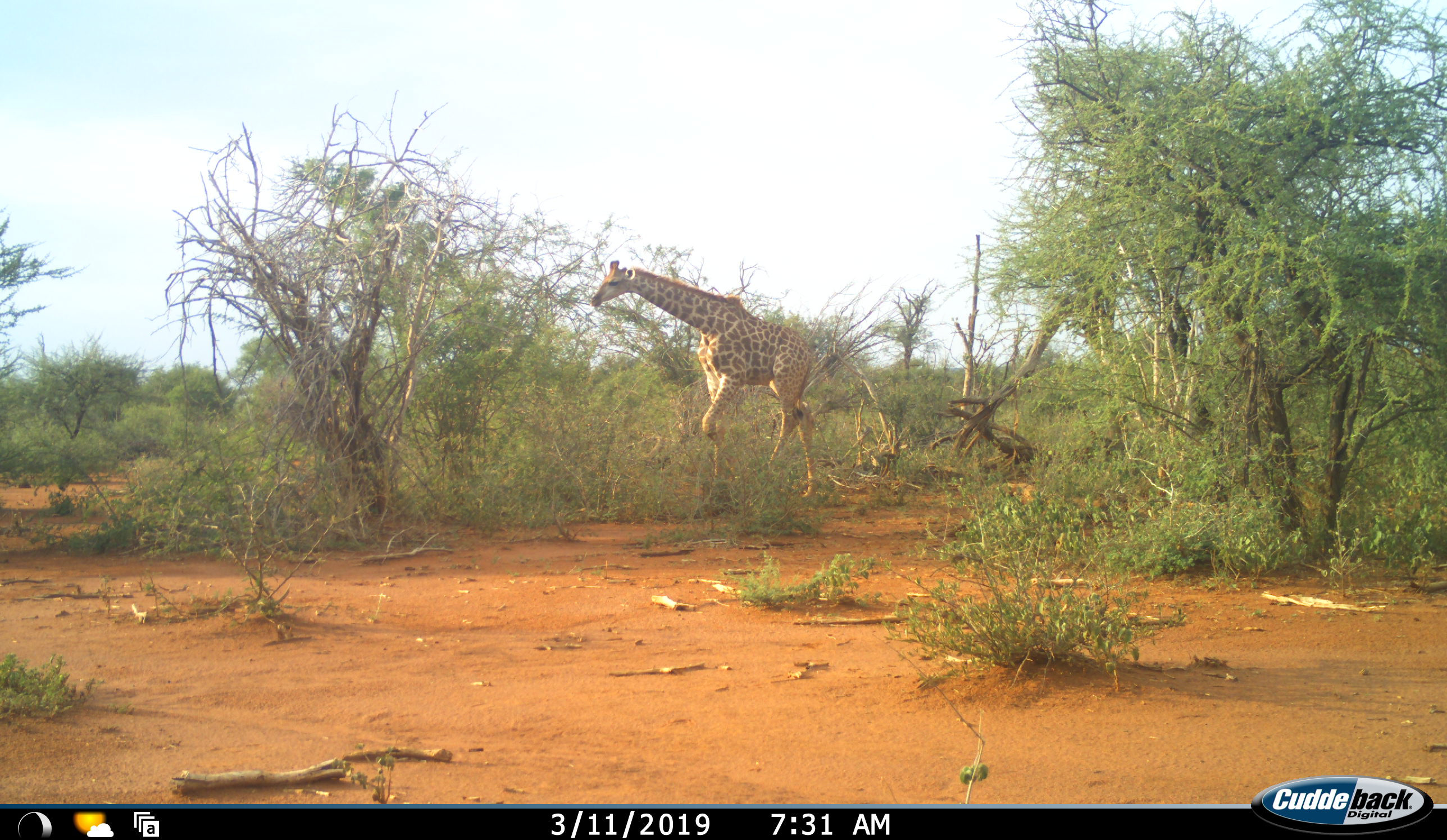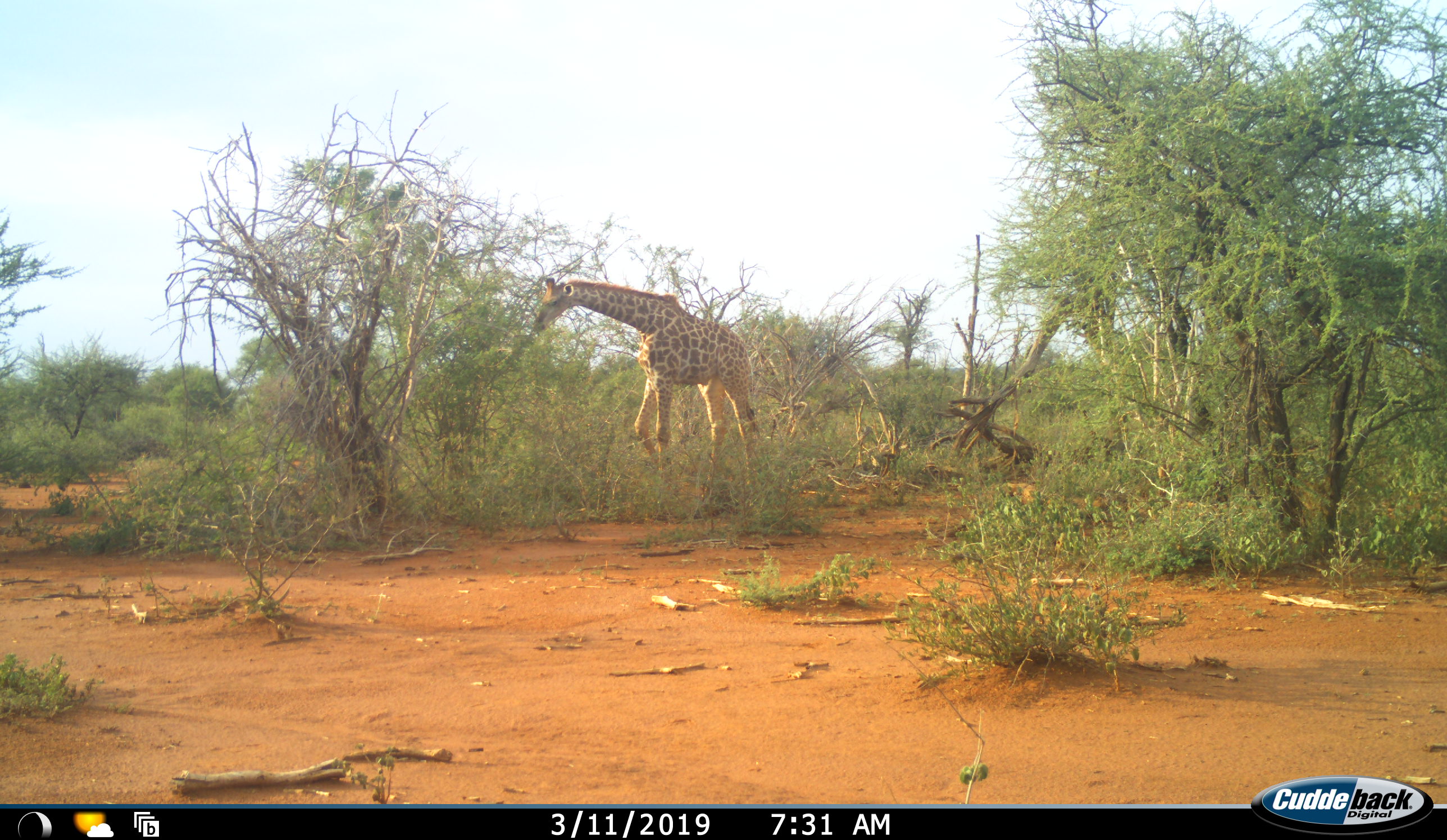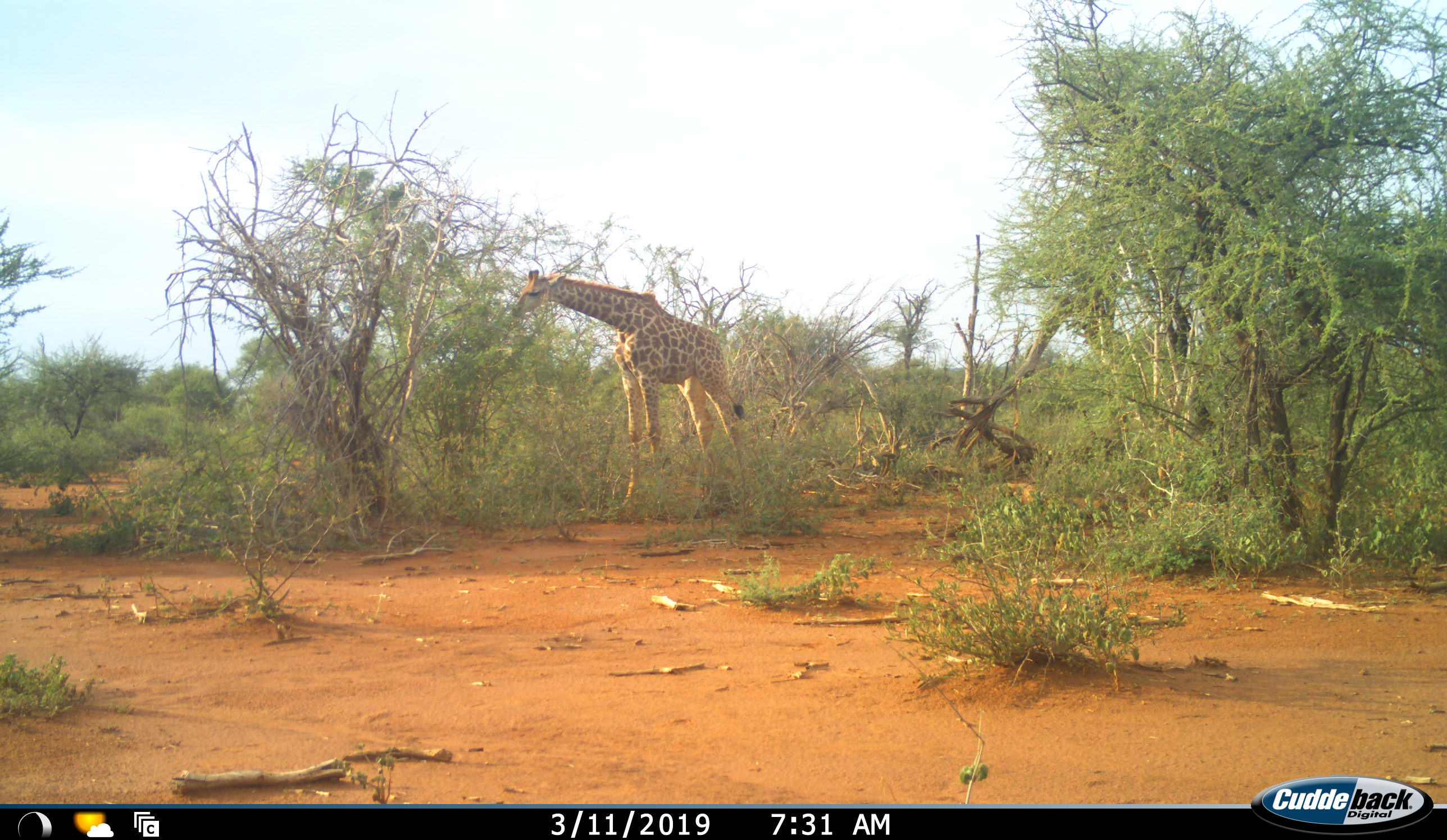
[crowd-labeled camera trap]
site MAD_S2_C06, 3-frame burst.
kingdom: Animalia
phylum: Chordata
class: Mammalia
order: Artiodactyla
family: Giraffidae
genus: Giraffa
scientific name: Giraffa camelopardalis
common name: giraffe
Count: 1.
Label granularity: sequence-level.